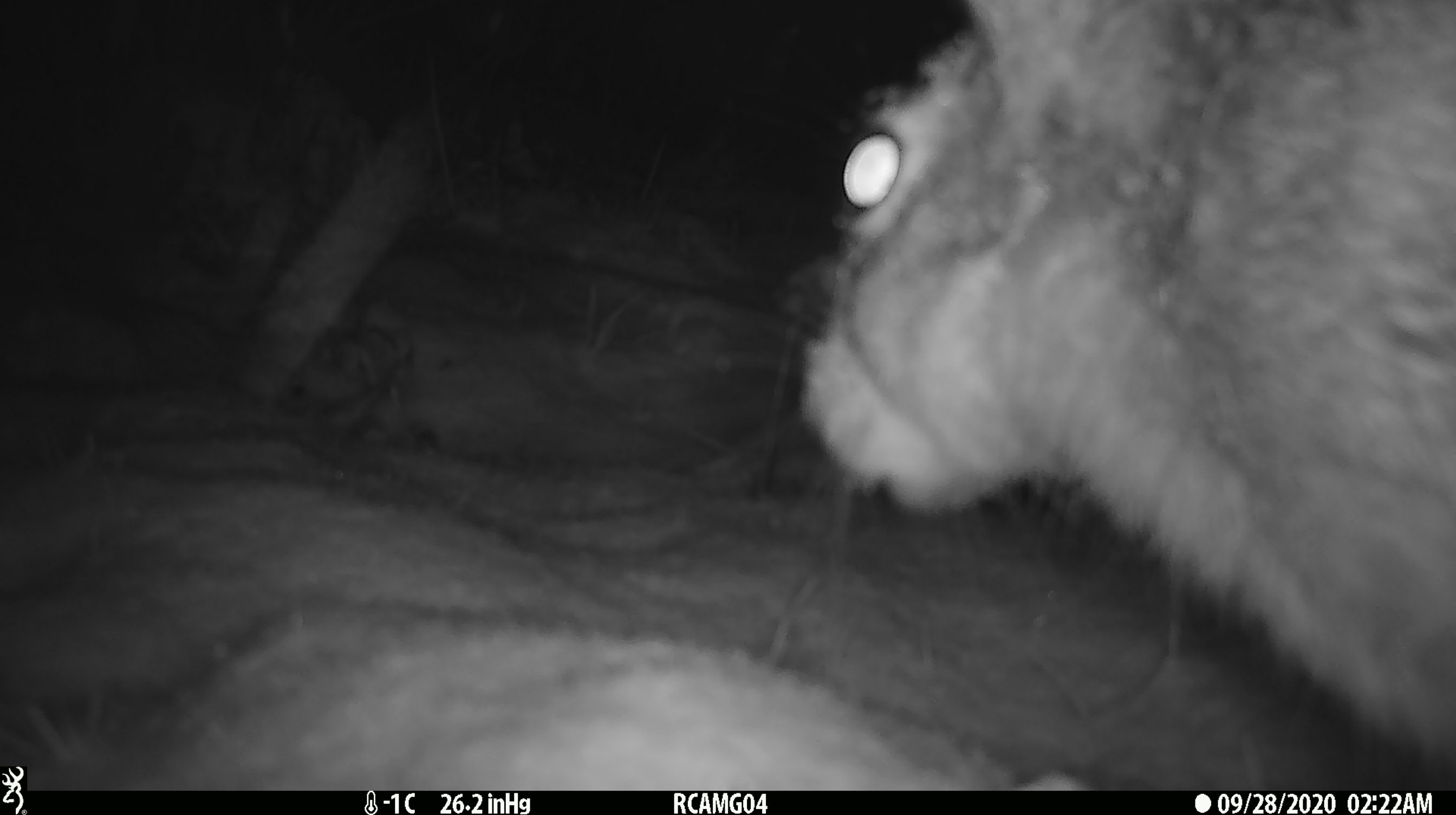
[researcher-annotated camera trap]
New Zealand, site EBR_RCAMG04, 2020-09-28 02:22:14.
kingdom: Animalia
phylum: Chordata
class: Mammalia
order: Lagomorpha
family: Leporidae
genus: Lepus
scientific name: Lepus europaeus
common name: brown hare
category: hare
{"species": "hare (brown hare) (Lepus europaeus)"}